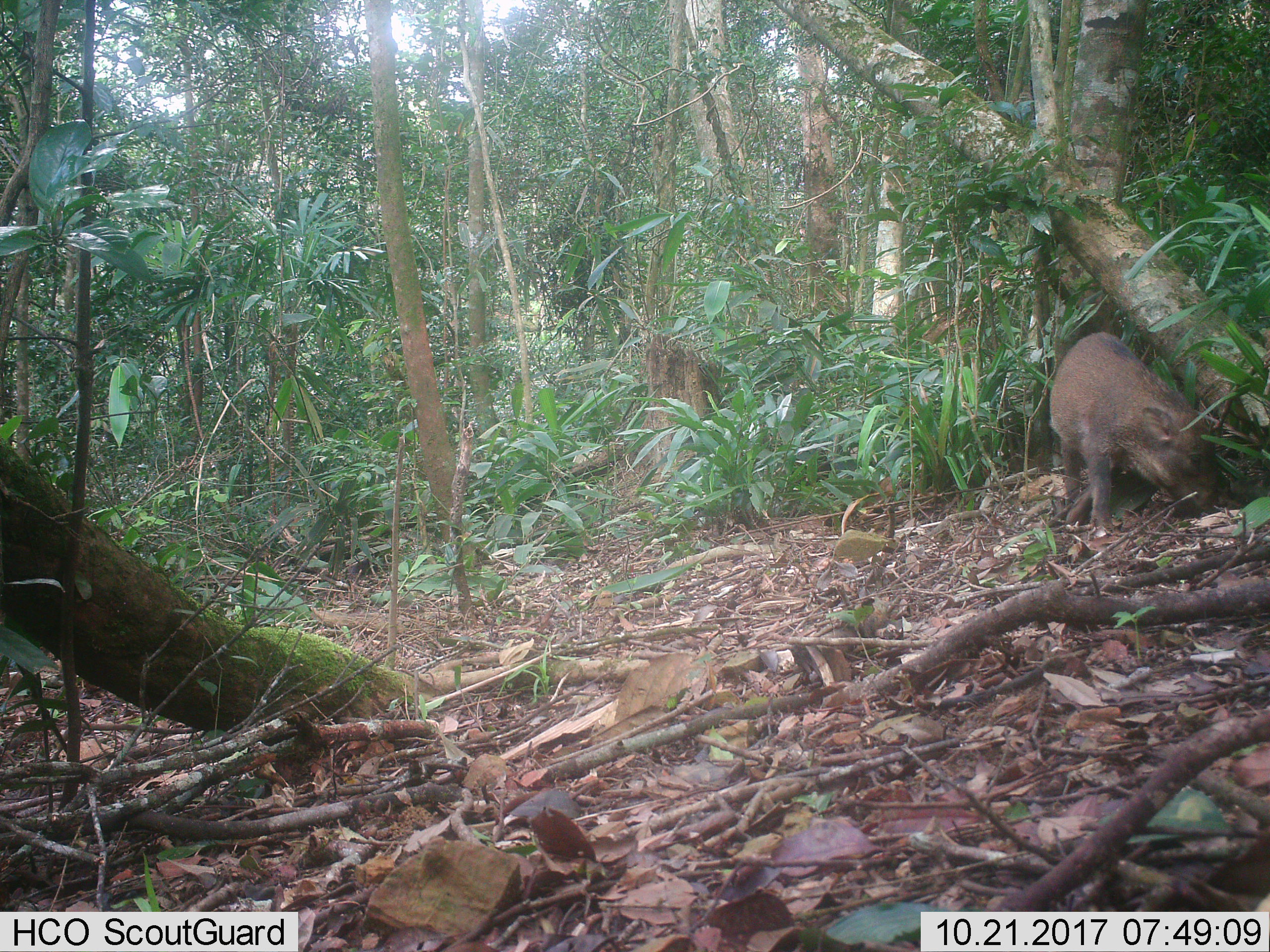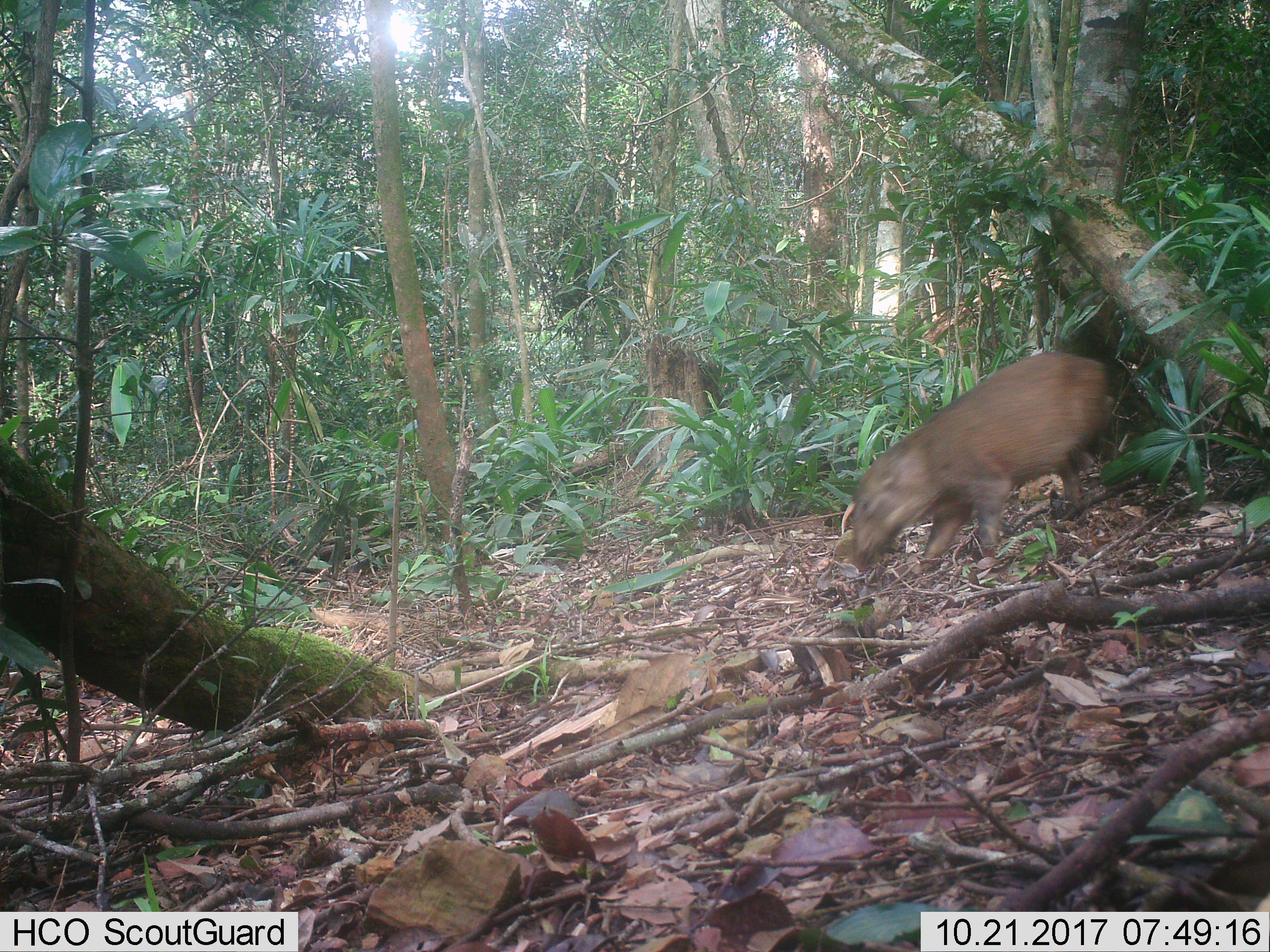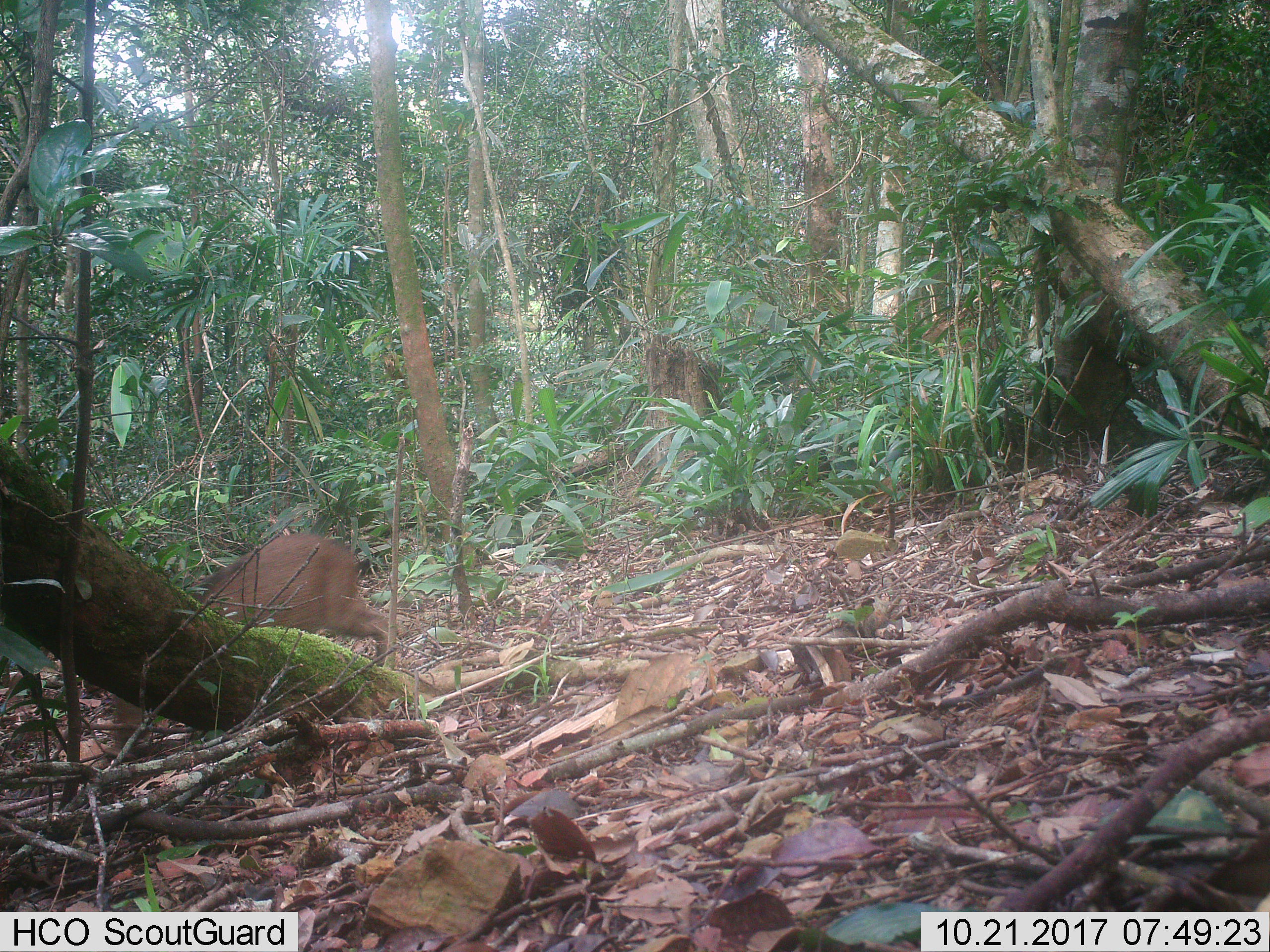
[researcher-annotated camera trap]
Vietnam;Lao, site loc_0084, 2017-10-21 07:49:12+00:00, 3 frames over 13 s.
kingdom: Animalia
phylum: Chordata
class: Mammalia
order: Artiodactyla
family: Suidae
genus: Sus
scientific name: Sus scrofa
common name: eurasian wild pig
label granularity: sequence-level